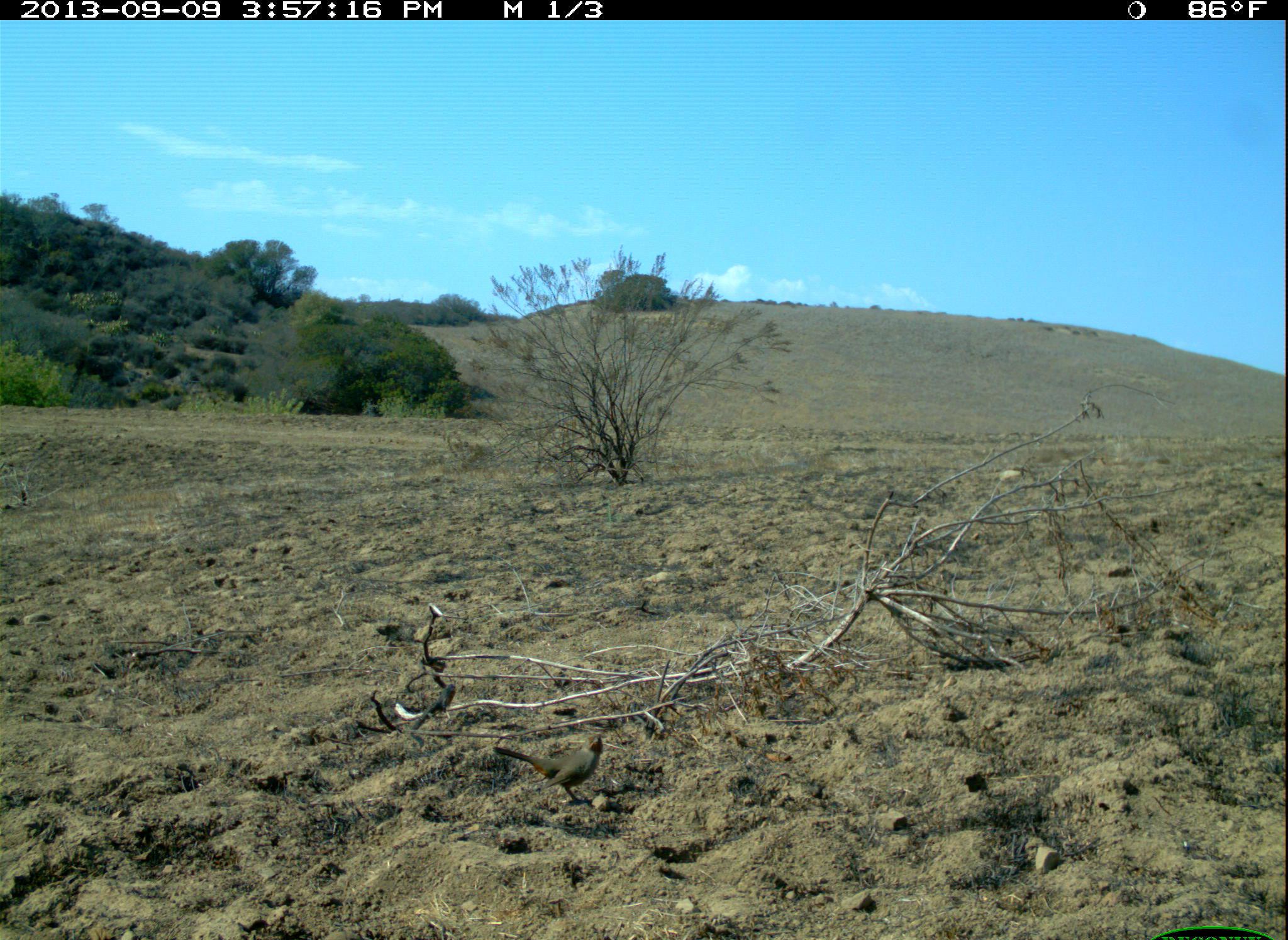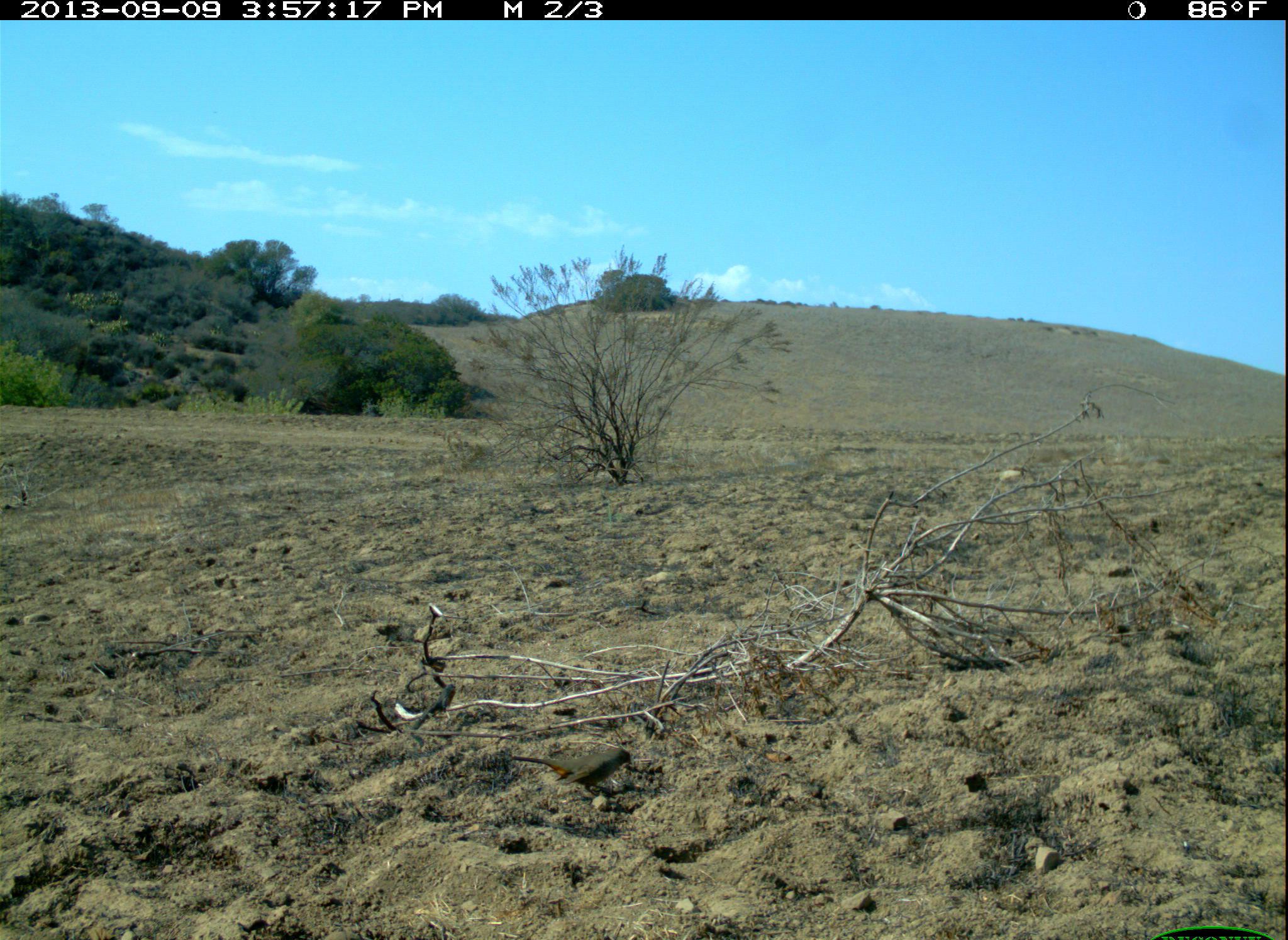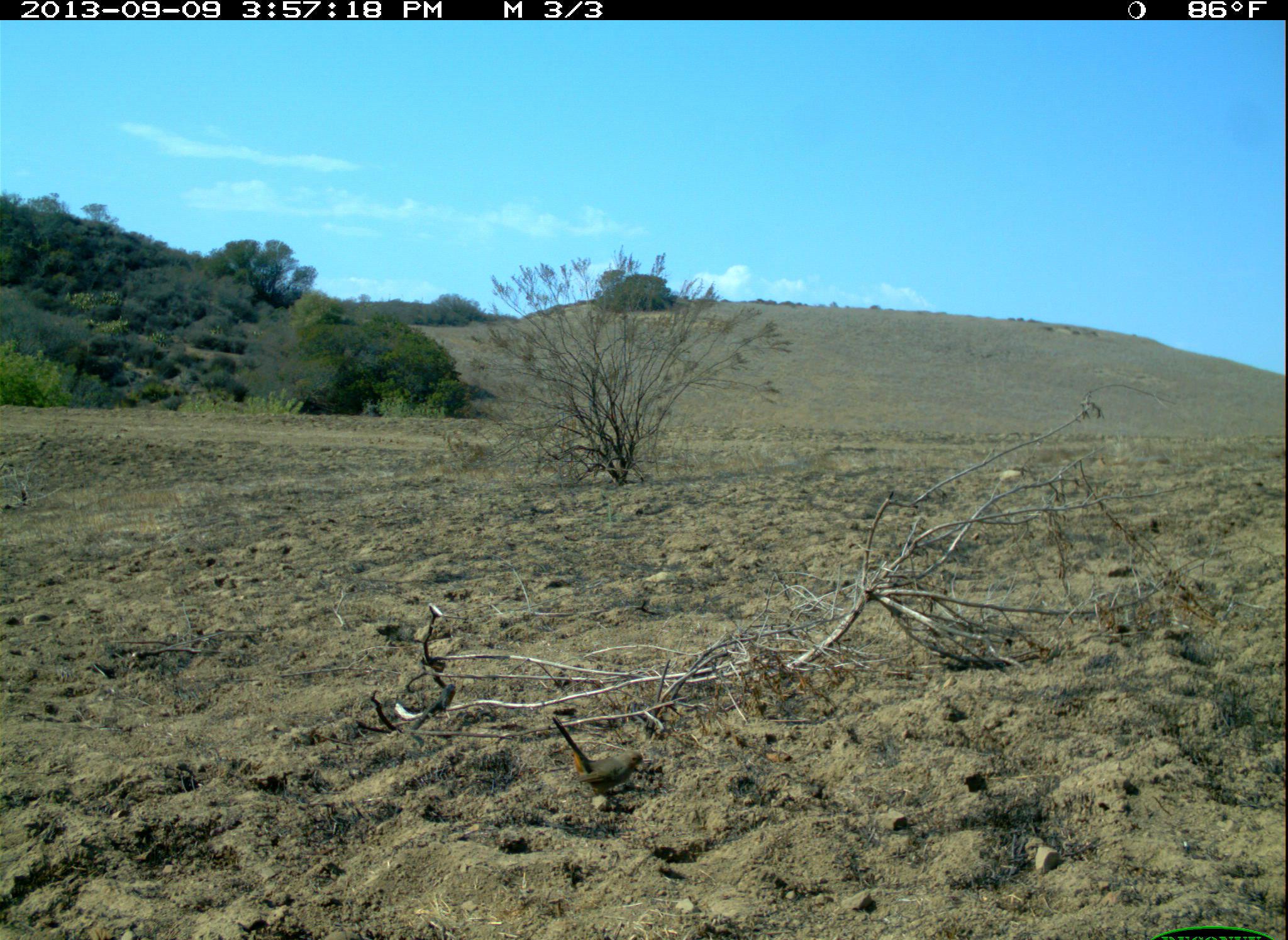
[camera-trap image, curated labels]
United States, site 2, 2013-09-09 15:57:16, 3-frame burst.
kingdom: Animalia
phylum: Chordata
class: Aves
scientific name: Aves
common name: bird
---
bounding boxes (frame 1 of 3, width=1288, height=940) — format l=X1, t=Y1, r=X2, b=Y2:
bird: l=492, t=730, r=608, b=803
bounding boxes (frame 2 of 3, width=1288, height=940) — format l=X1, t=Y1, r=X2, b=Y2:
bird: l=512, t=746, r=633, b=801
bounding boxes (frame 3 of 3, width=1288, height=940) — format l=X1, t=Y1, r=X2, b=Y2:
bird: l=550, t=714, r=646, b=815